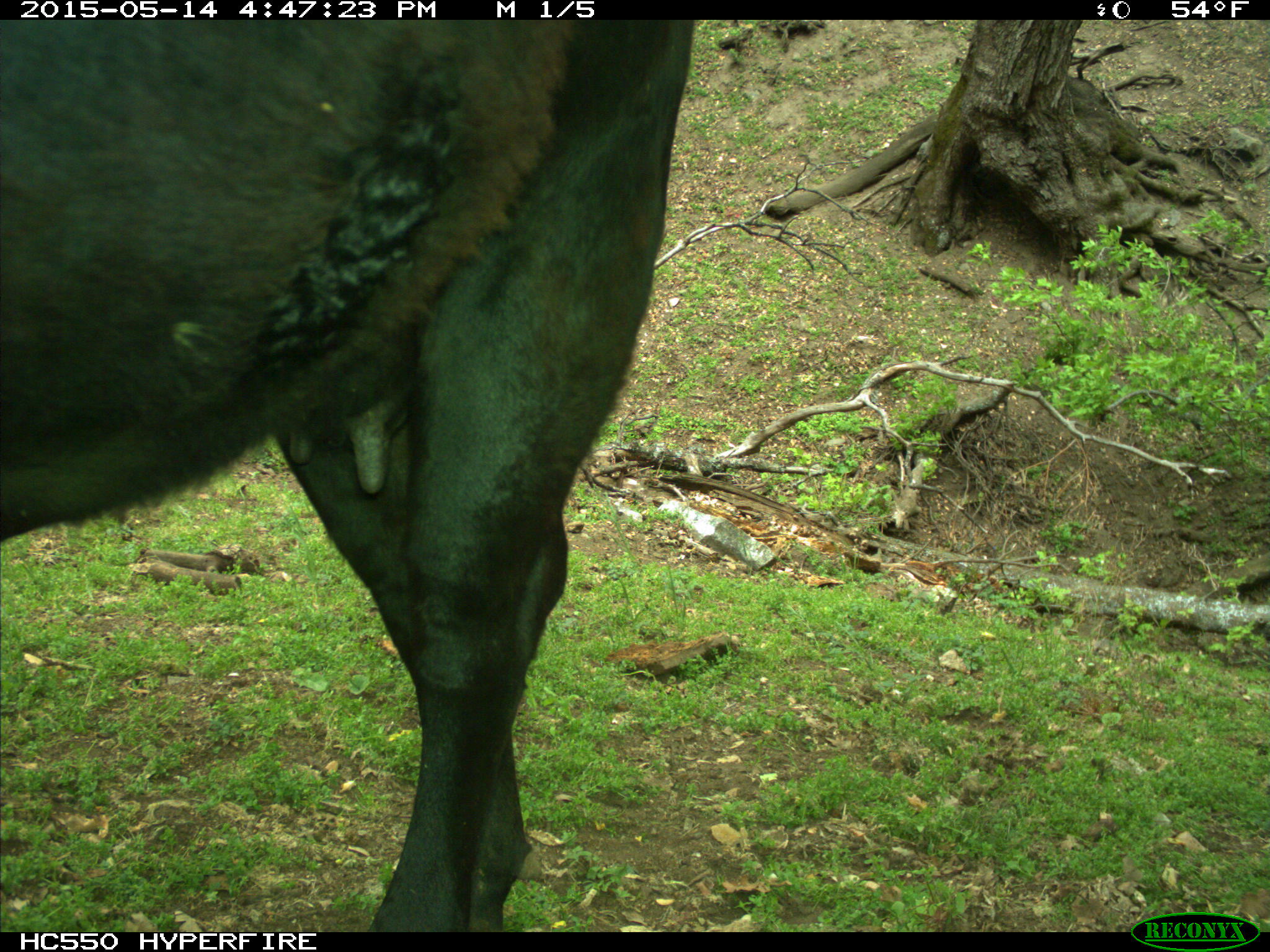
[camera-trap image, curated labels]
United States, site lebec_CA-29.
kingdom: Animalia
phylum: Chordata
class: Mammalia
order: Artiodactyla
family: Bovidae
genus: Bos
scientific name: Bos taurus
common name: domestic cow